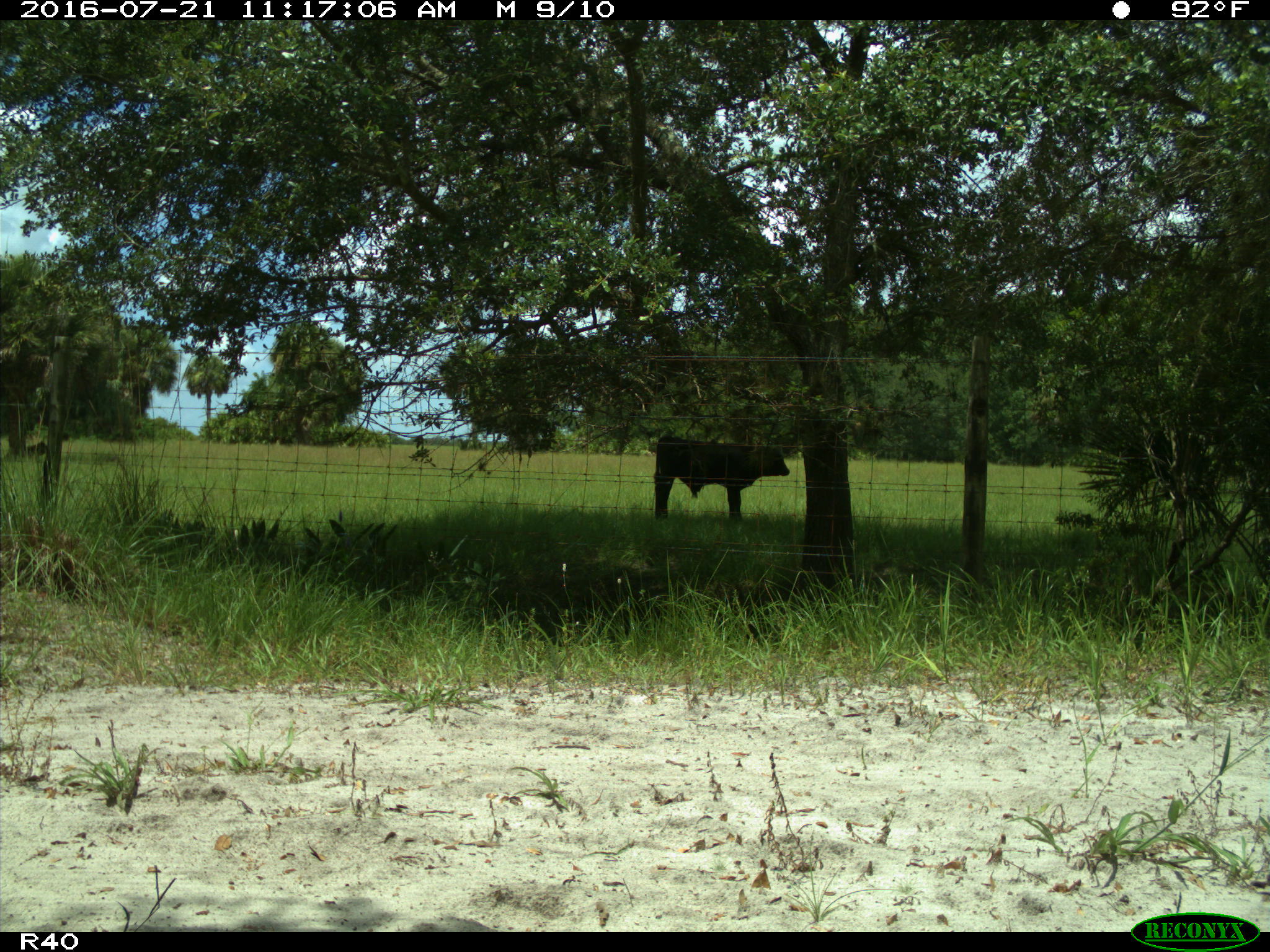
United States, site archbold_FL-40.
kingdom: Animalia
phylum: Chordata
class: Mammalia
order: Artiodactyla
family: Bovidae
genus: Bos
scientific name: Bos taurus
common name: domestic cow